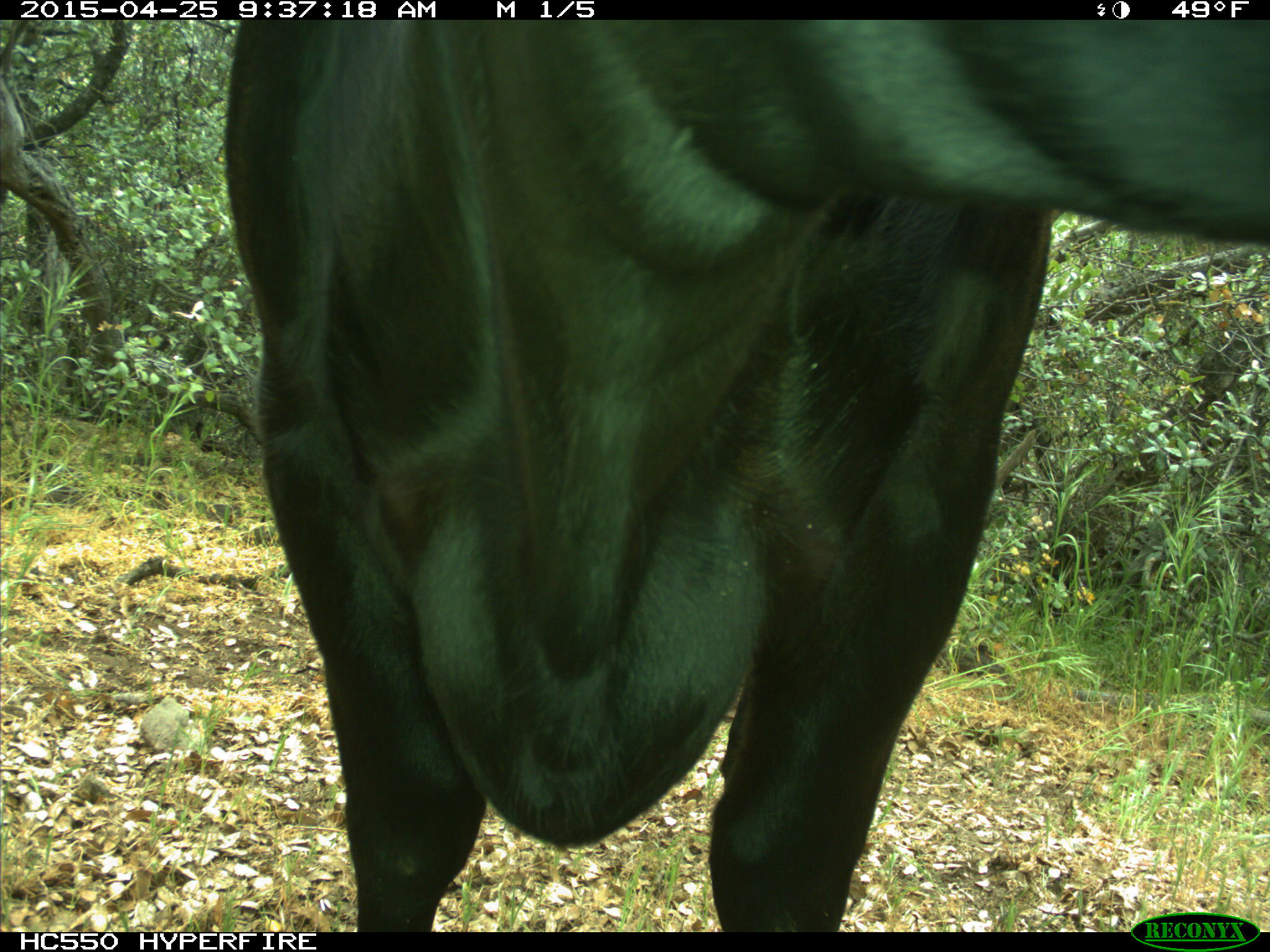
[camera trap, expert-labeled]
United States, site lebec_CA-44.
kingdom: Animalia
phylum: Chordata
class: Mammalia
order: Artiodactyla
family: Suidae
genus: Sus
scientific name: Sus scrofa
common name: wild boar